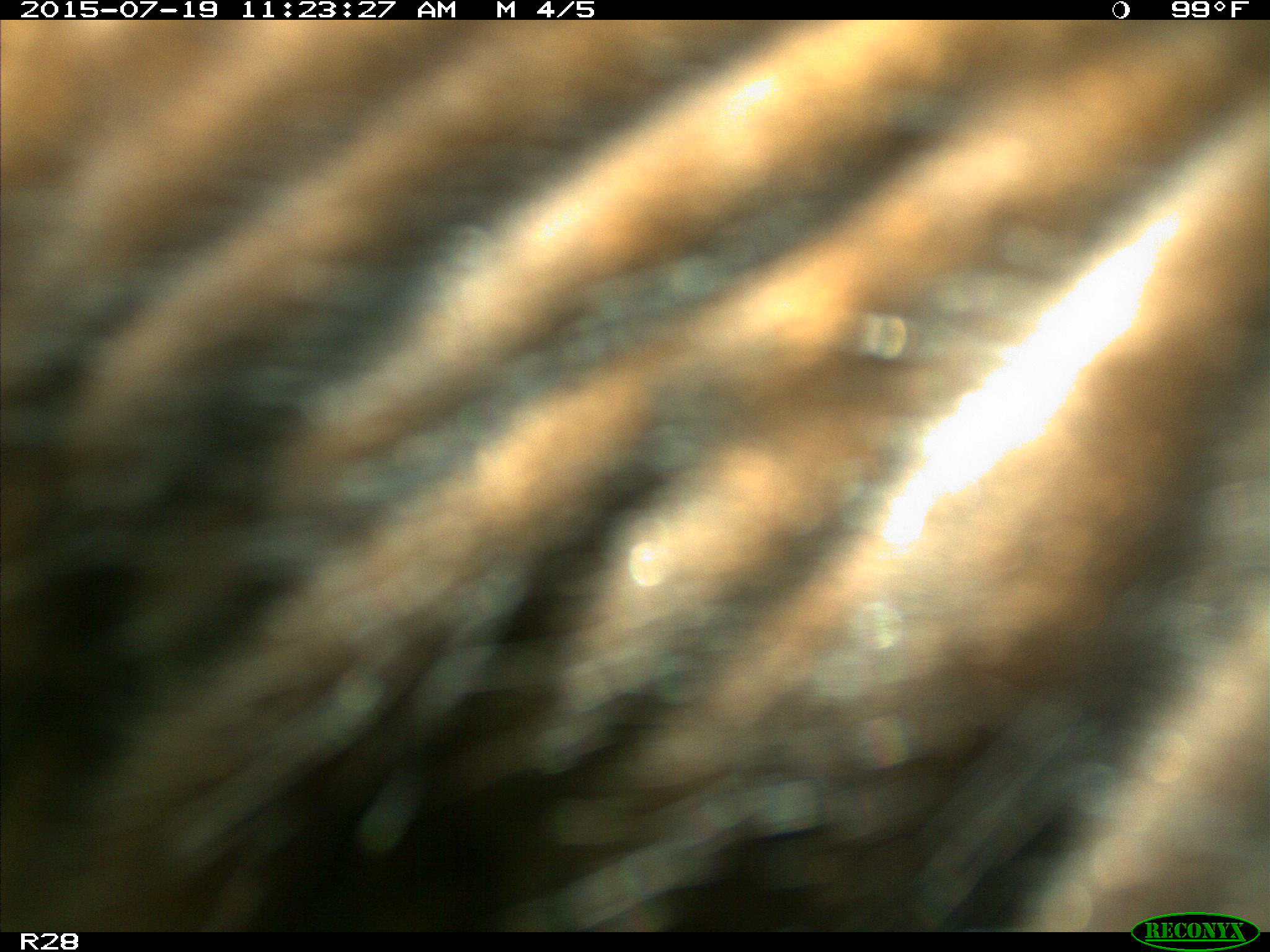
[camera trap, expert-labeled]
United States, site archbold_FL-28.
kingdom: Animalia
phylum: Chordata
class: Mammalia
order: Artiodactyla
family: Bovidae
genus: Bos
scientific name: Bos taurus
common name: domestic cow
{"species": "Bos taurus (domestic cow)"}